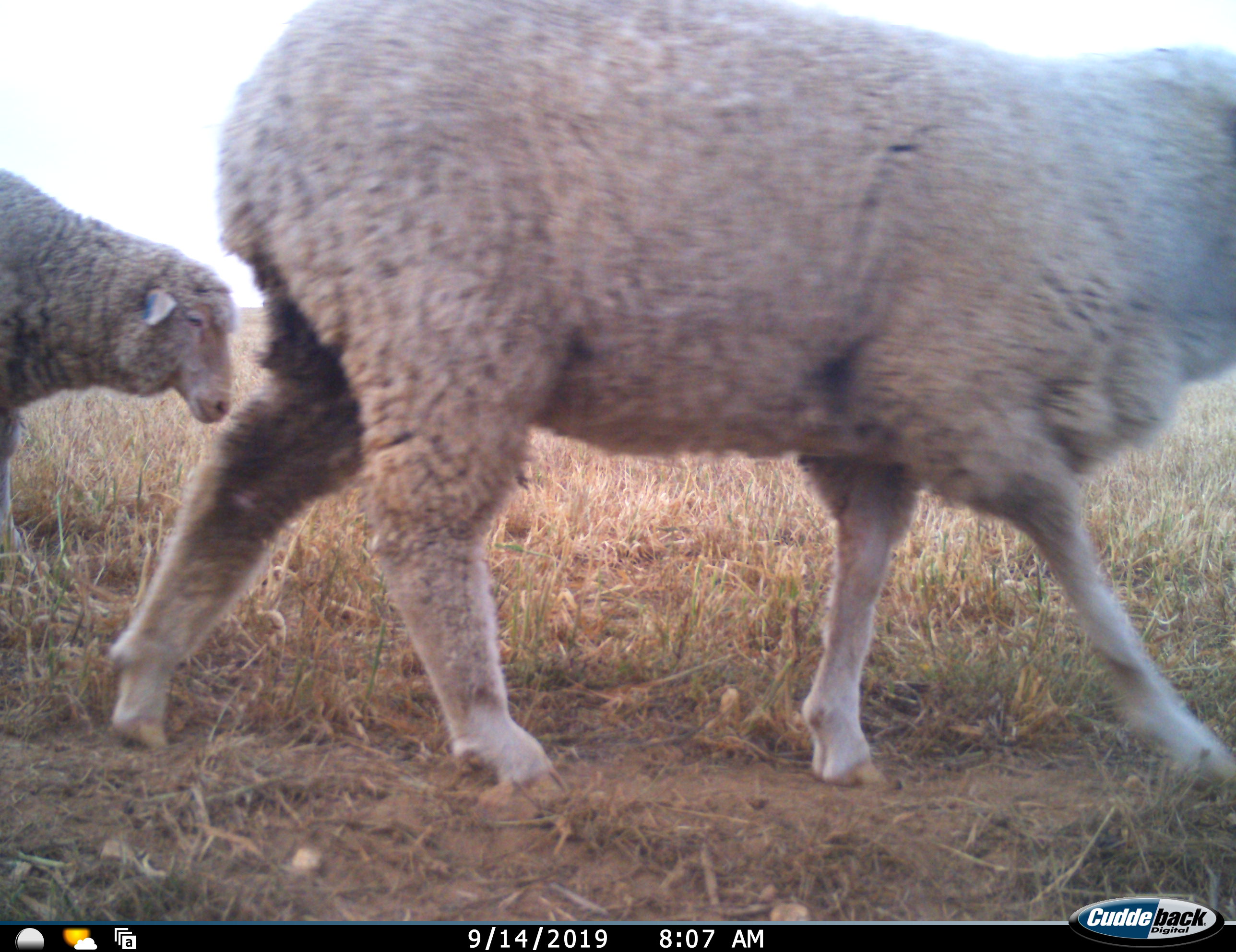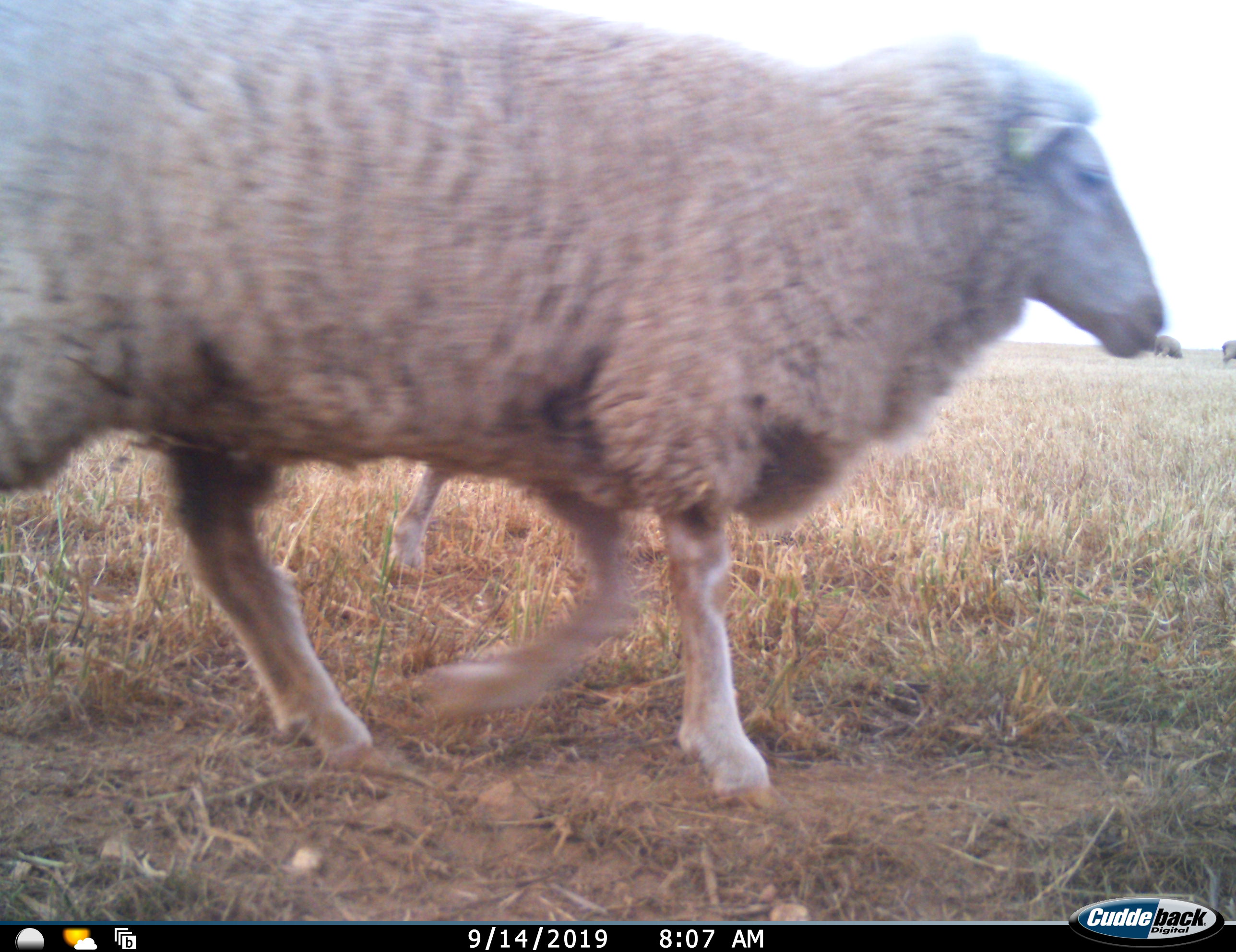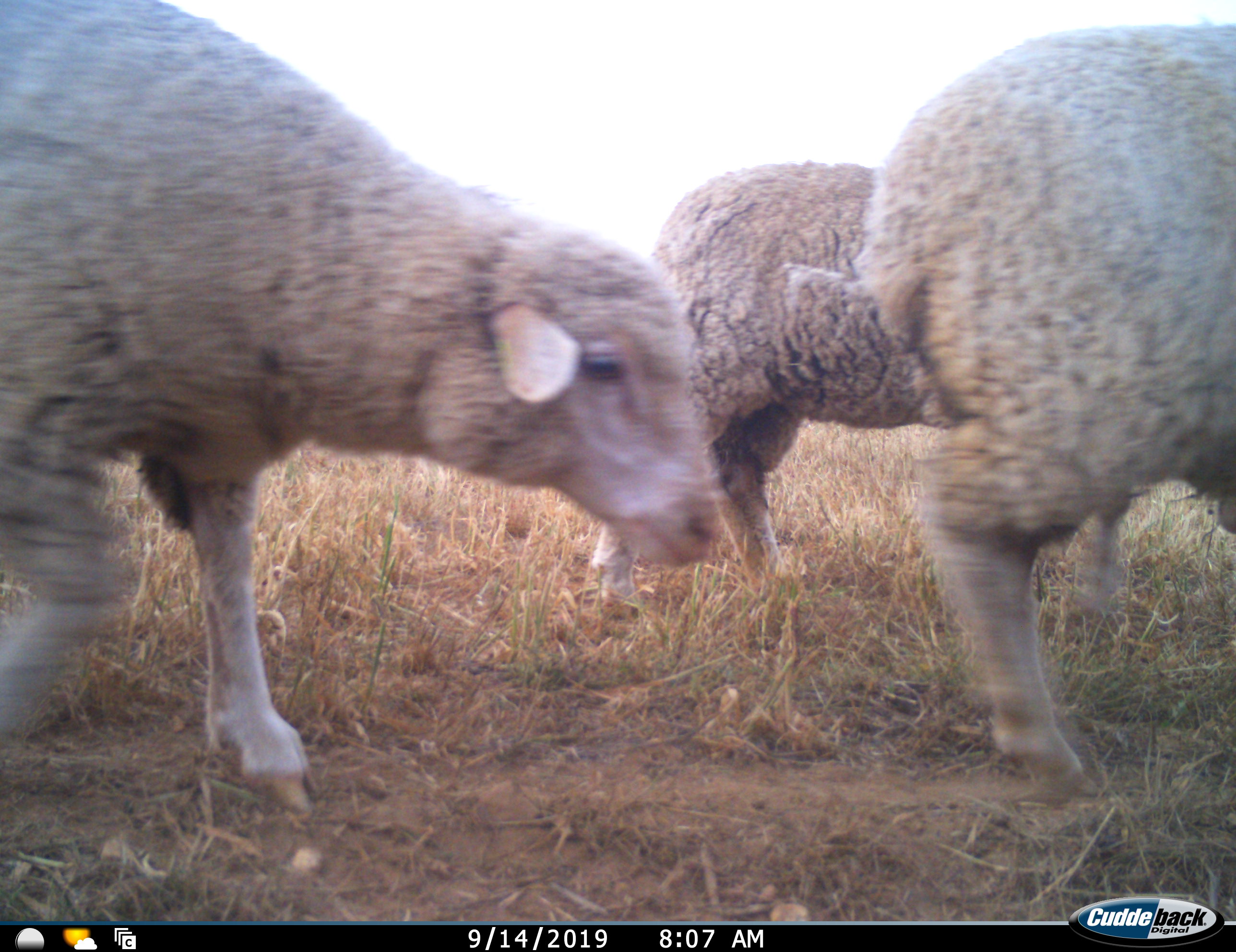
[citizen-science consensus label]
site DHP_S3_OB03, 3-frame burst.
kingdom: Animalia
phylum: Chordata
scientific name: Vertebrata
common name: domestic animal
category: domesticanimal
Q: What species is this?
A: Domesticanimal (domestic animal) (Vertebrata).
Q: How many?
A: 5.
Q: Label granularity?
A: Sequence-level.